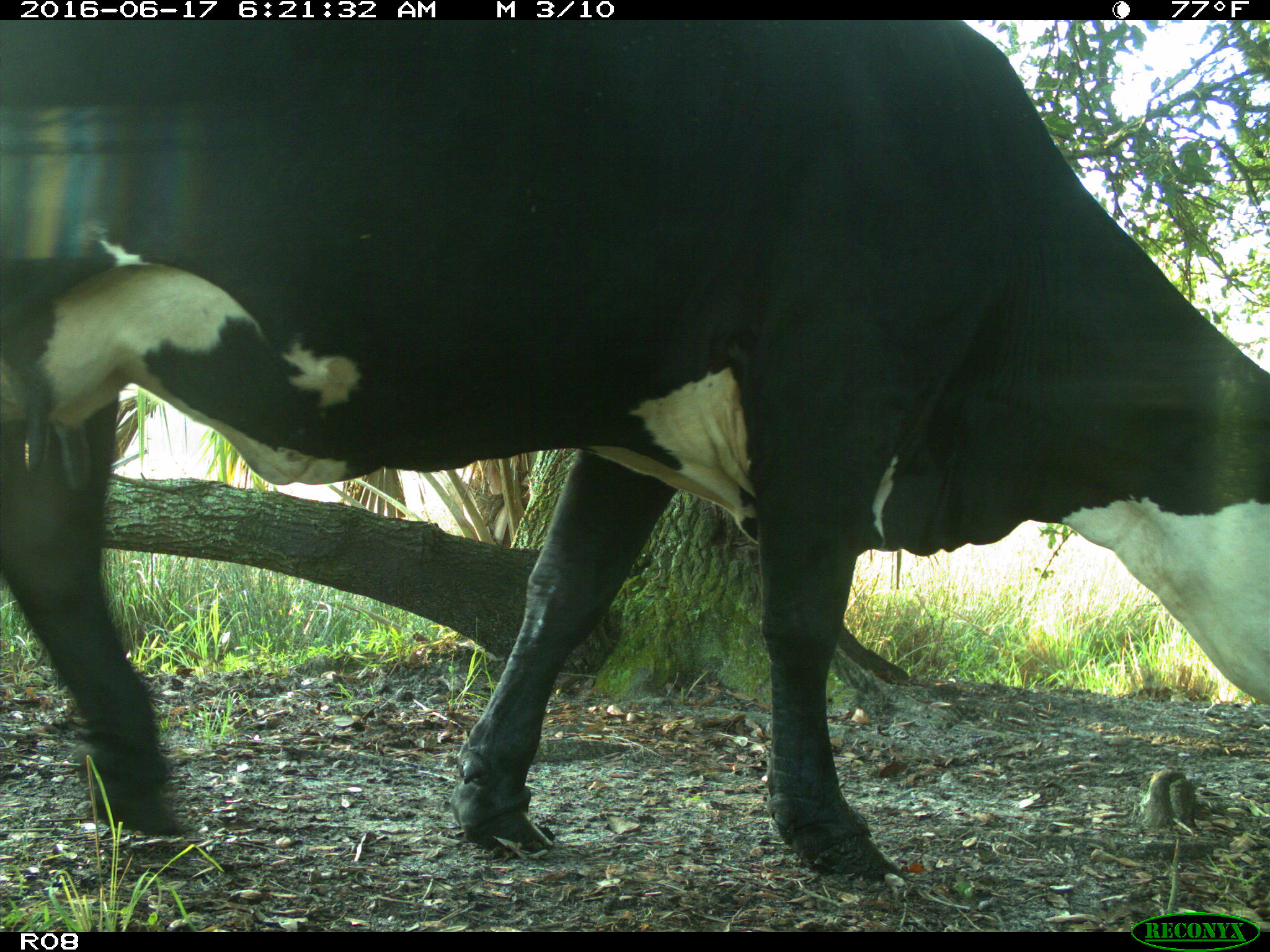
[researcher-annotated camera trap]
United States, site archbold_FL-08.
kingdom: Animalia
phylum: Chordata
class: Mammalia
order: Artiodactyla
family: Bovidae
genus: Bos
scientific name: Bos taurus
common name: domestic cow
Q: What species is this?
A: Bos taurus (domestic cow).